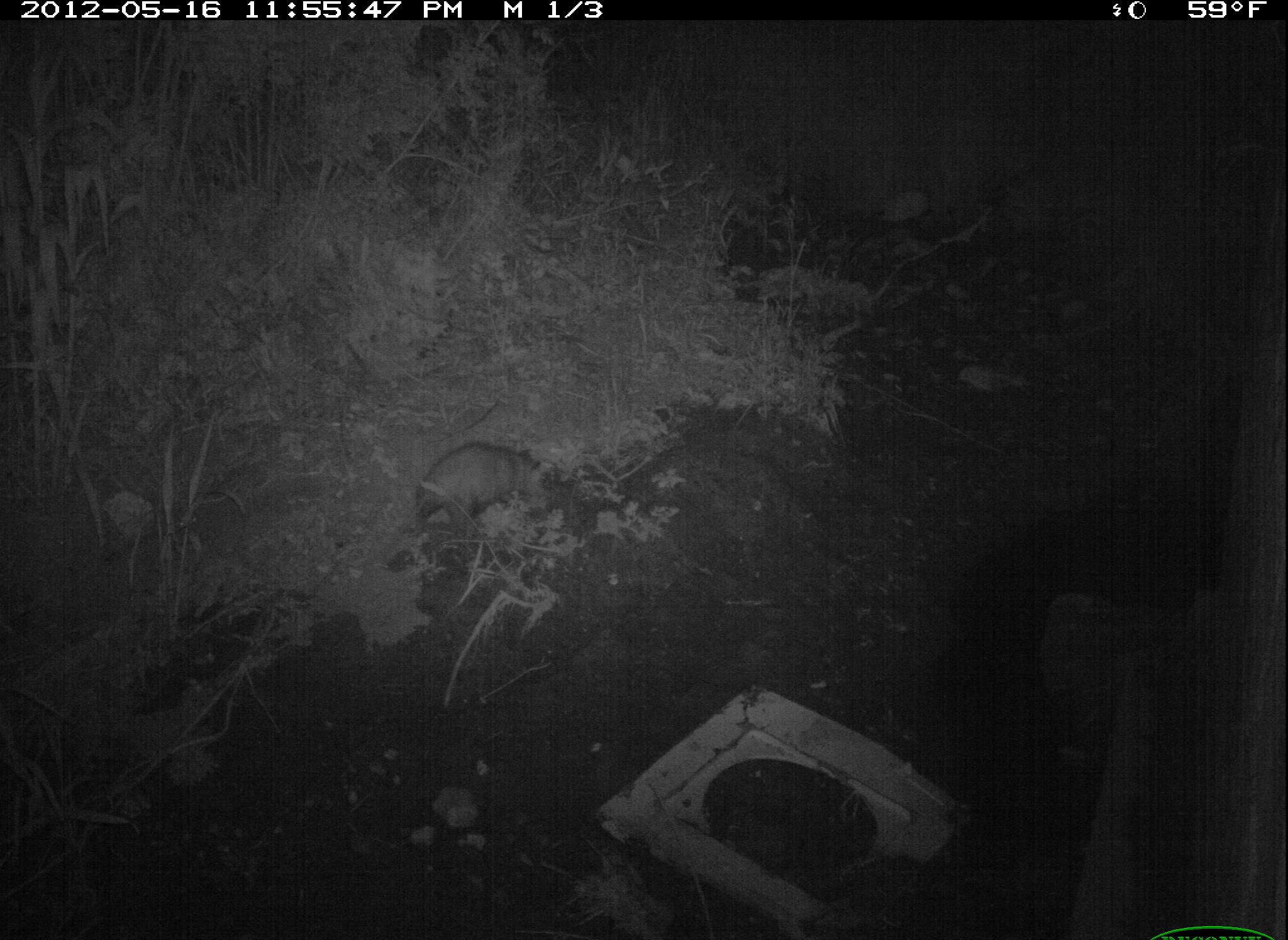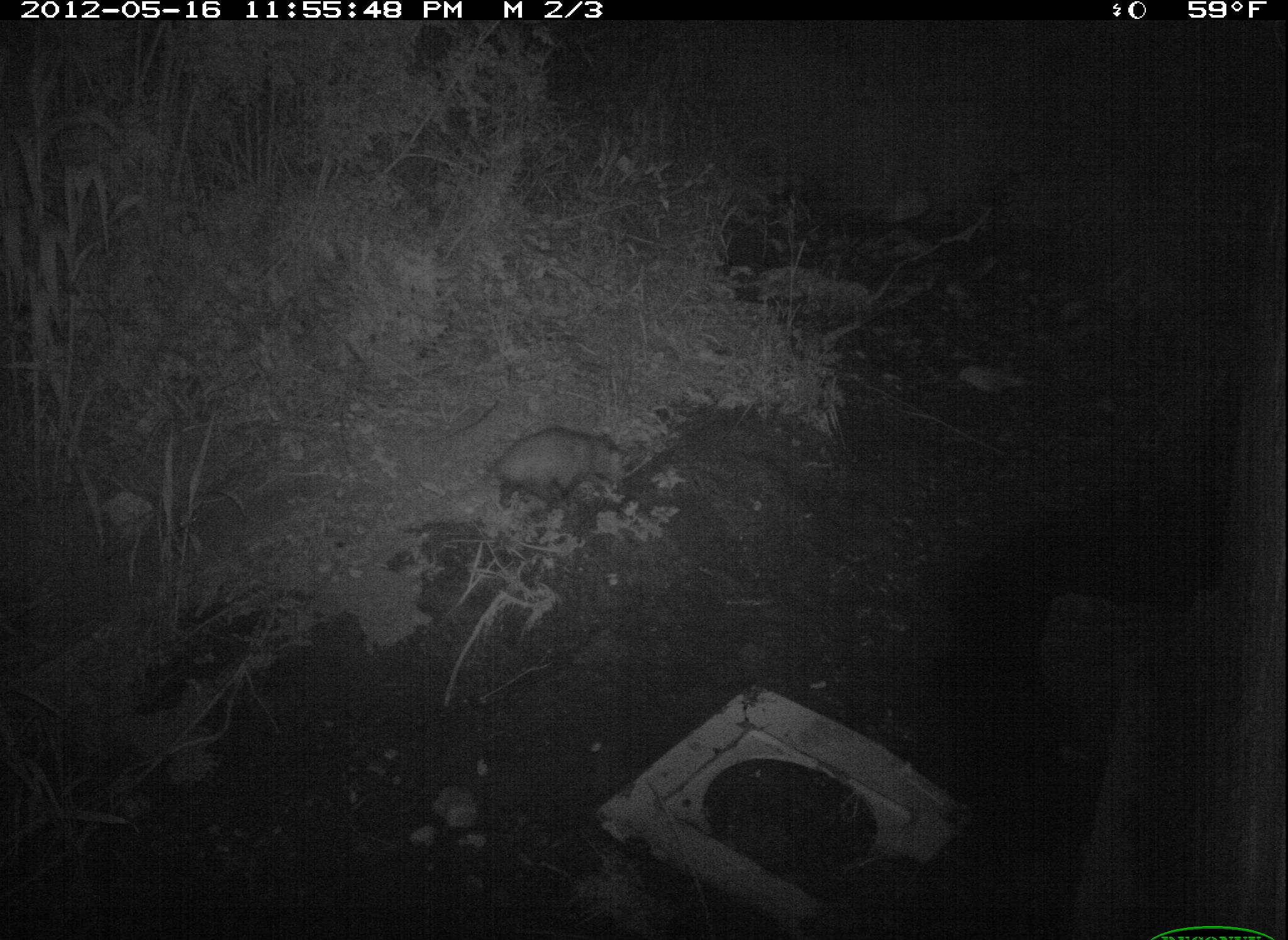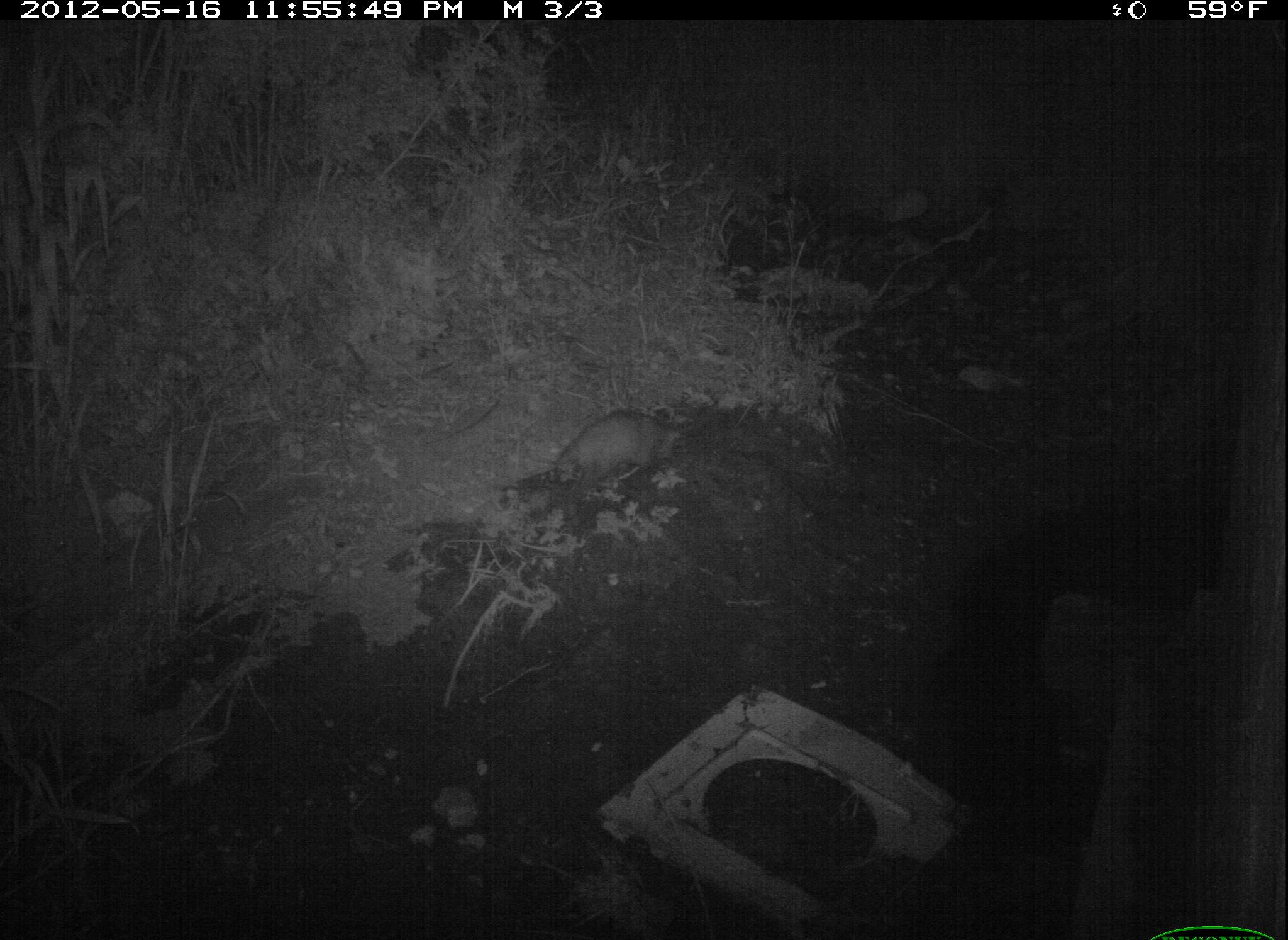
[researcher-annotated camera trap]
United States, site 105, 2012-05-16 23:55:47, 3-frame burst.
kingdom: Animalia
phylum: Chordata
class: Mammalia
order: Didelphimorphia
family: Didelphidae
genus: Didelphis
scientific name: Didelphis virginiana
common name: virginia opossum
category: opossum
Opossum (virginia opossum) (Didelphis virginiana).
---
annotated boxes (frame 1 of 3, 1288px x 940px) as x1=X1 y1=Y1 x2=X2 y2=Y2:
opossum: x1=404 y1=403 x2=557 y2=541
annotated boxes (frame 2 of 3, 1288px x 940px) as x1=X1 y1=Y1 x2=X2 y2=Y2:
opossum: x1=473 y1=417 x2=658 y2=530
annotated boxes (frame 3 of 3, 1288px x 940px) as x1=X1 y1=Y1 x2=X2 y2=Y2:
opossum: x1=526 y1=399 x2=691 y2=498